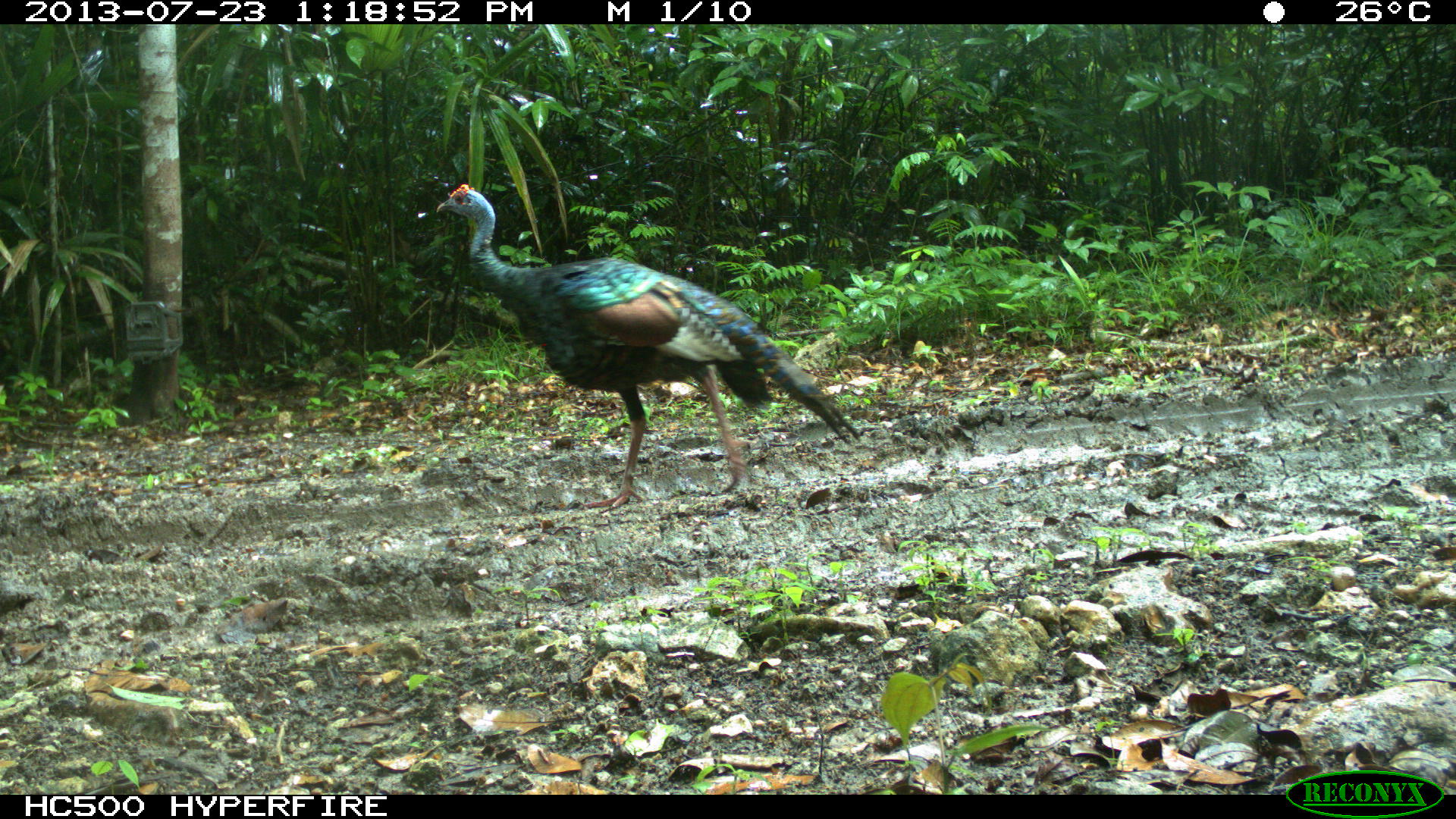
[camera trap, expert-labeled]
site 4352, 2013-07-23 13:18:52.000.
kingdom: Animalia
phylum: Chordata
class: Aves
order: Galliformes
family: Phasianidae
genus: Meleagris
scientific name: Meleagris ocellata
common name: ocellated turkey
Meleagris ocellata (ocellated turkey), count 1.